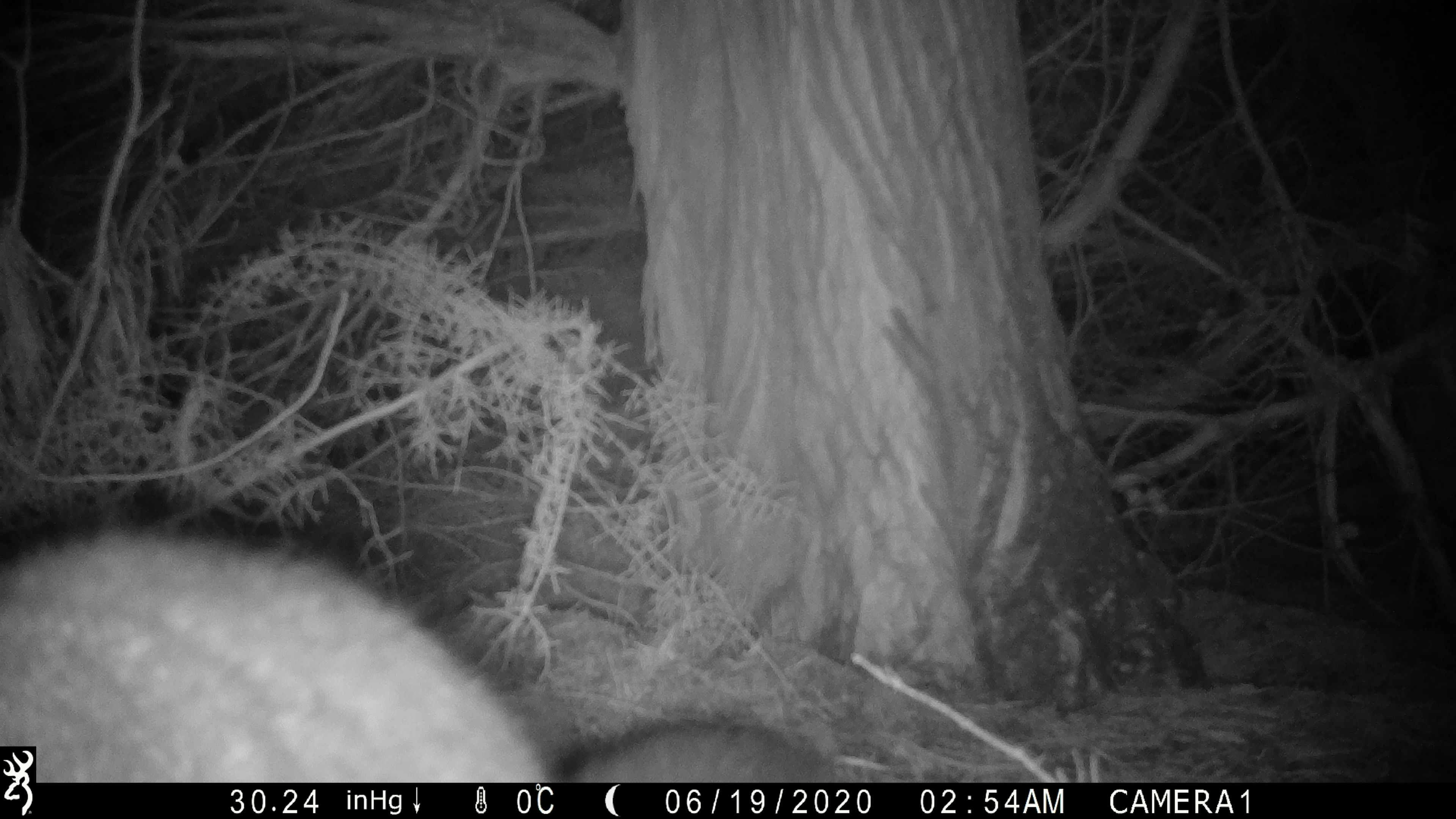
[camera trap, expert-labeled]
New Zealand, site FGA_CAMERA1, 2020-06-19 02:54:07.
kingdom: Animalia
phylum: Chordata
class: Mammalia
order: Diprotodontia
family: Phalangeridae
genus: Trichosurus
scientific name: Trichosurus vulpecula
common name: common brushtail possum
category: possum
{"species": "possum (common brushtail possum) (Trichosurus vulpecula)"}